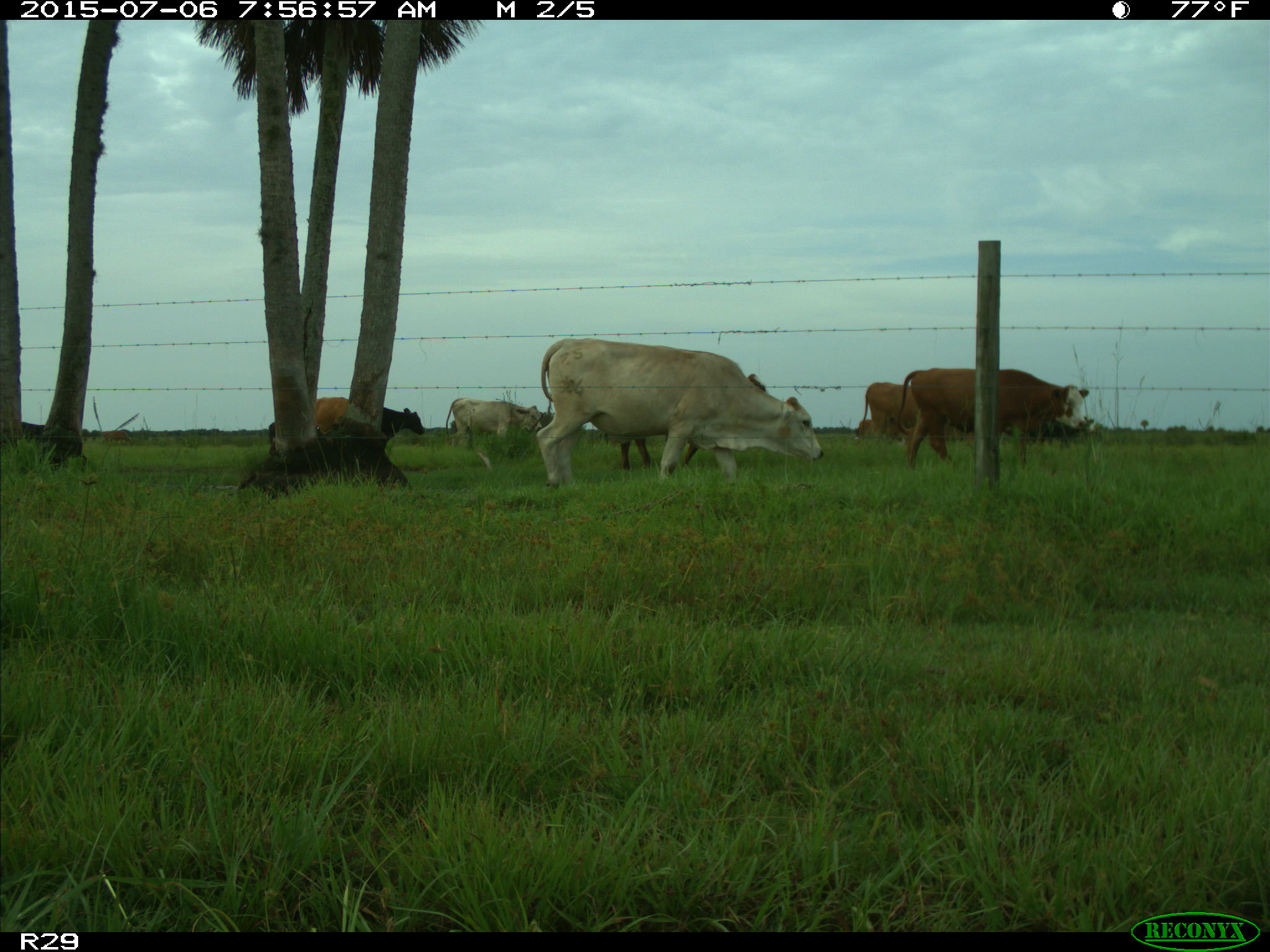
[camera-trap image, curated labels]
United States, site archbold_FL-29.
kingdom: Animalia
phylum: Chordata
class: Mammalia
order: Artiodactyla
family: Bovidae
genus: Bos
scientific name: Bos taurus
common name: domestic cow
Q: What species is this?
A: Bos taurus (domestic cow).